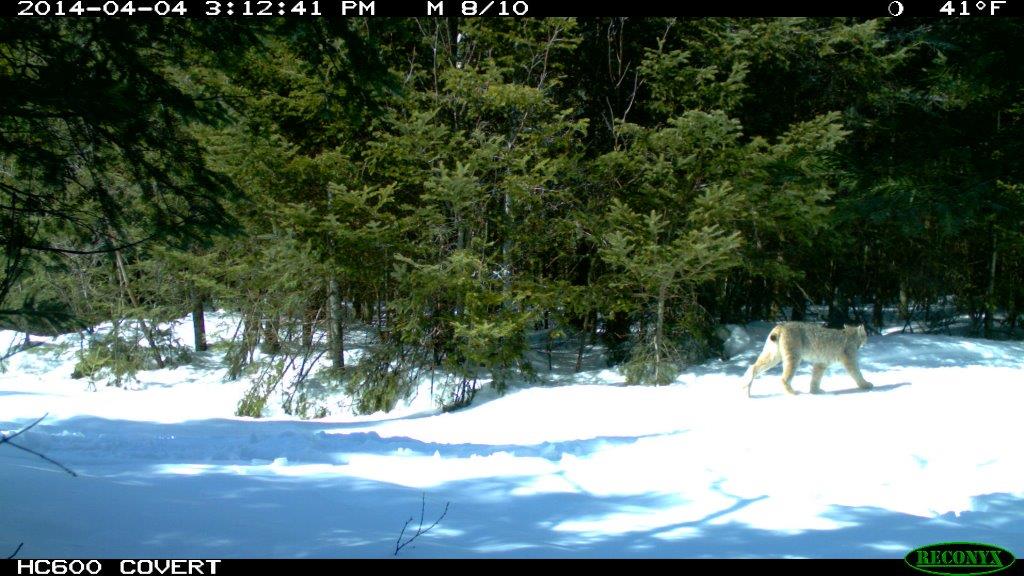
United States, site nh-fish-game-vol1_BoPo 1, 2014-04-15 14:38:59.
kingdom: Animalia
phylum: Chordata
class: Mammalia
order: Carnivora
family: Felidae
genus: Lynx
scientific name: Lynx canadensis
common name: canada lynx